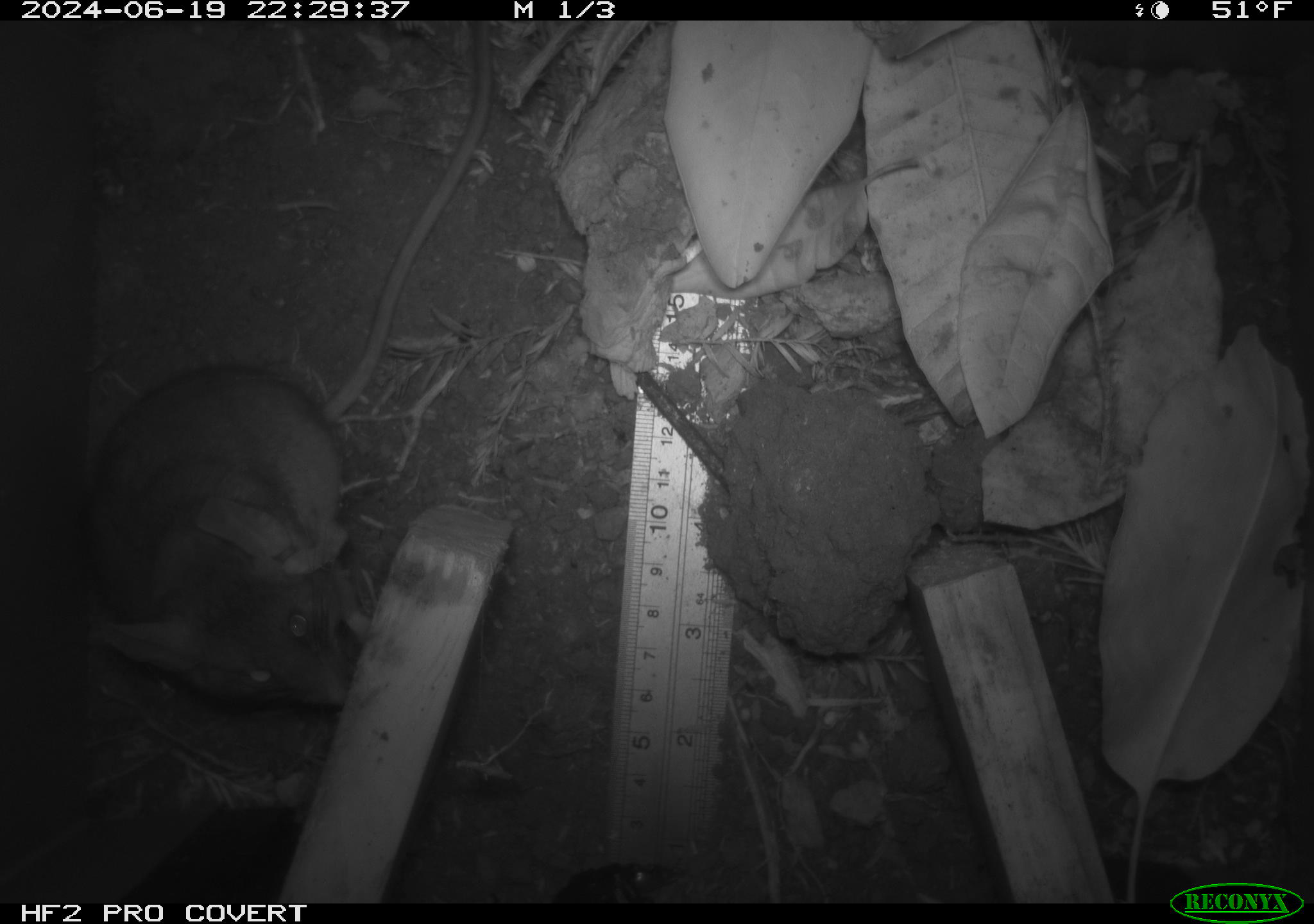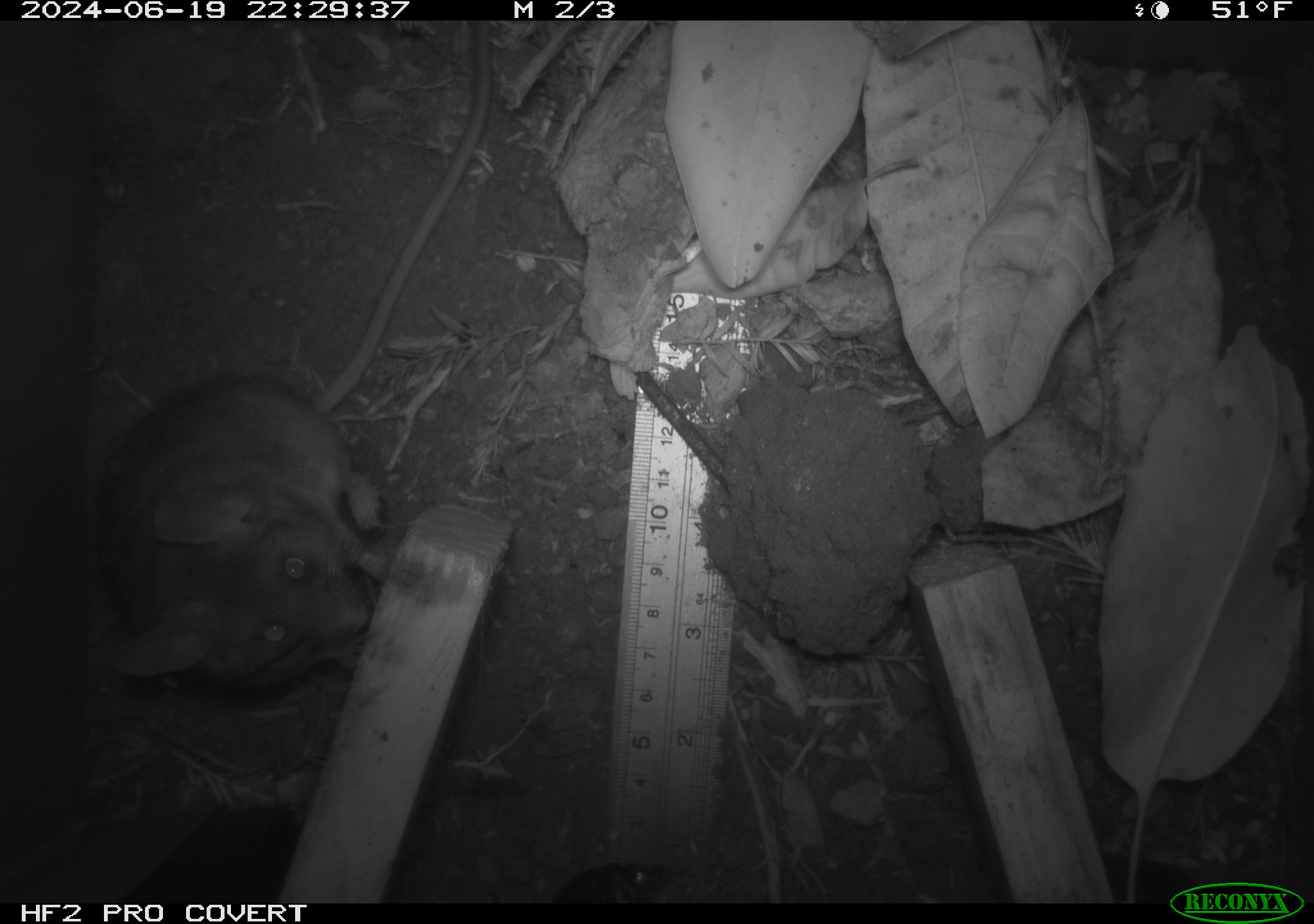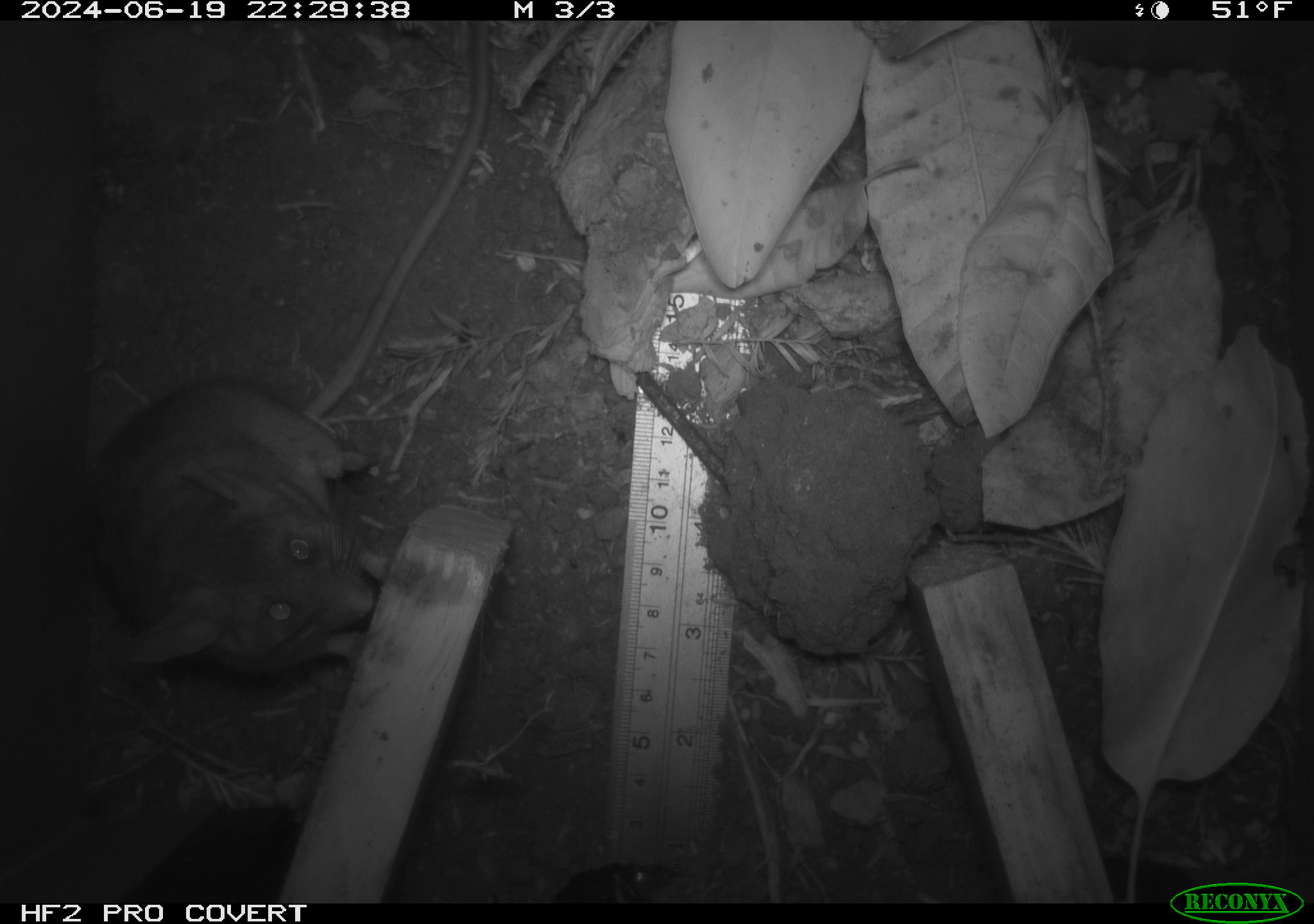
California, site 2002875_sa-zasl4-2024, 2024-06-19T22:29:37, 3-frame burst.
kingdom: Animalia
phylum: Chordata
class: Mammalia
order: Rodentia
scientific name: Rodentia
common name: rodent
Rodent (Rodentia).